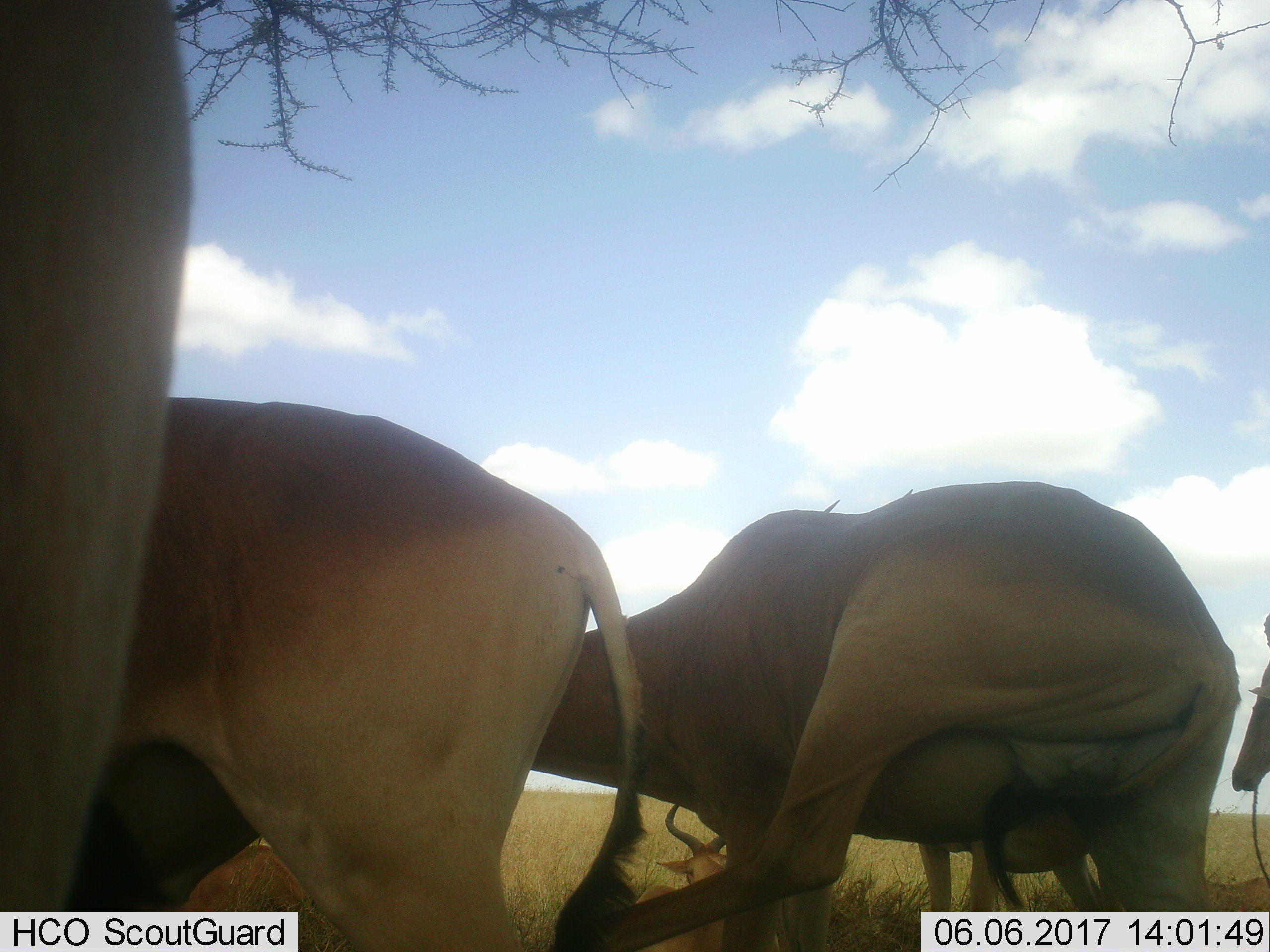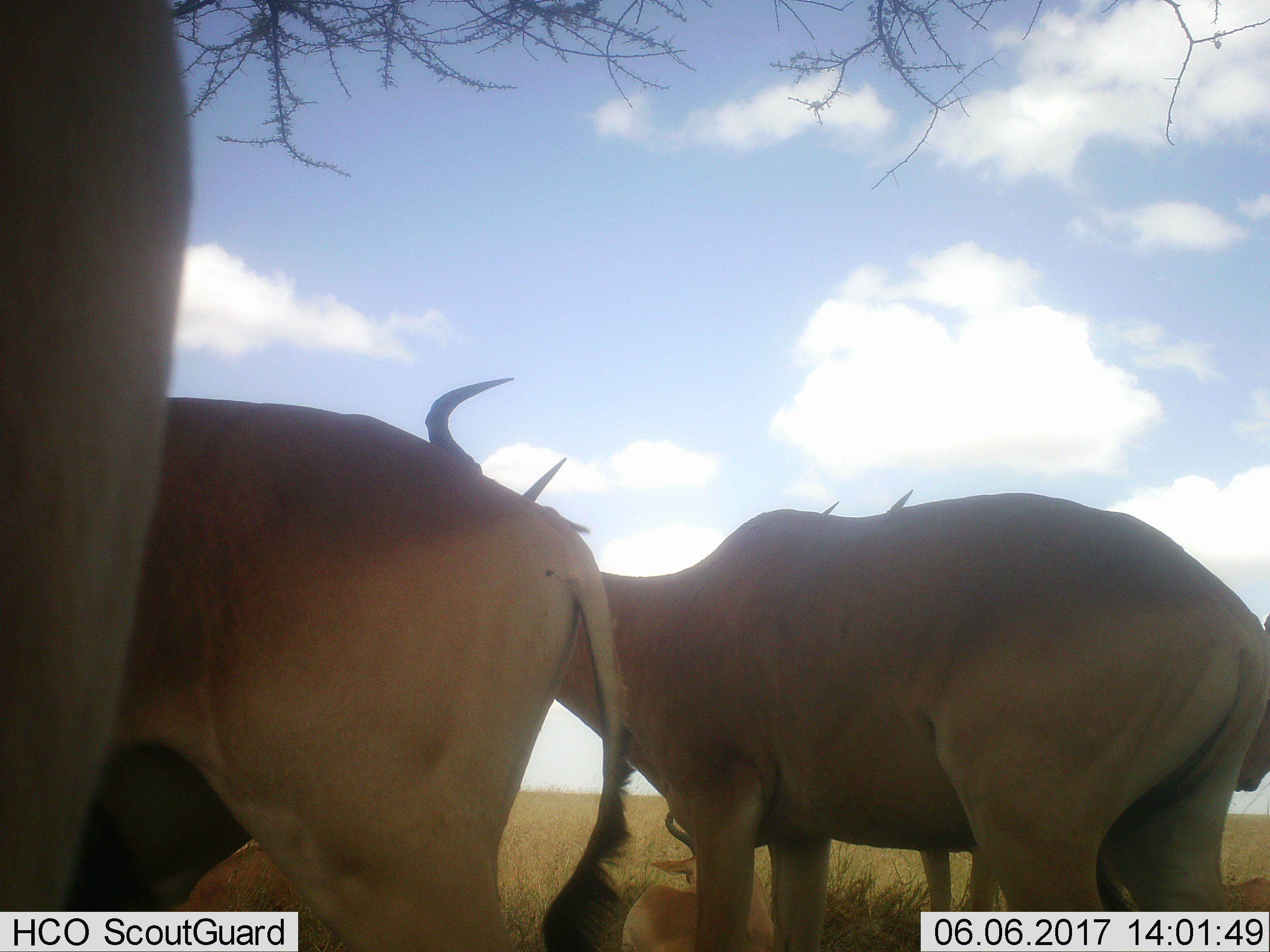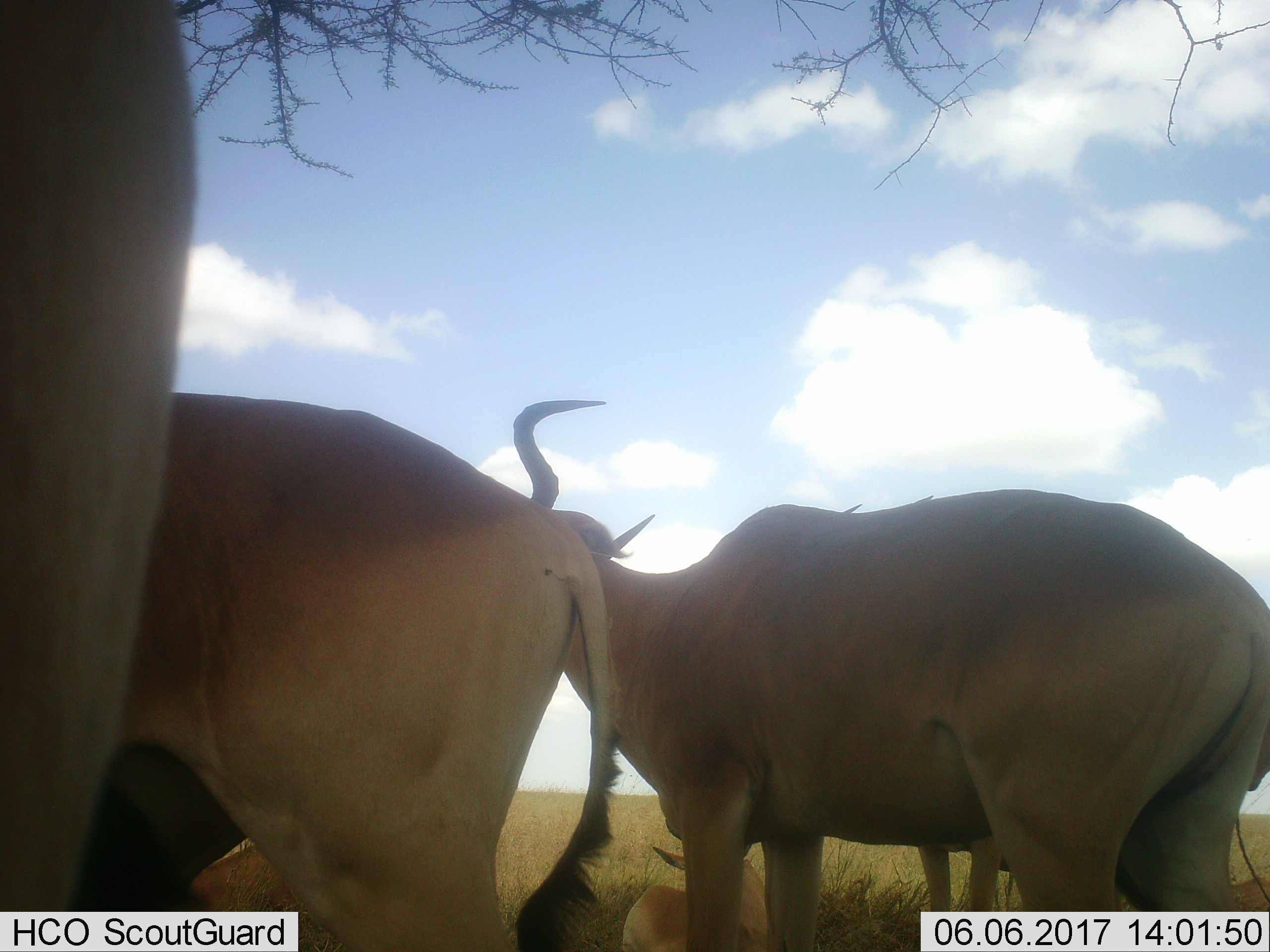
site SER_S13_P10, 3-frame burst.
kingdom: Animalia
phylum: Chordata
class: Mammalia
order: Artiodactyla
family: Bovidae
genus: Alcelaphus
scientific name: Alcelaphus buselaphus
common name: hartebeest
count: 5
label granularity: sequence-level